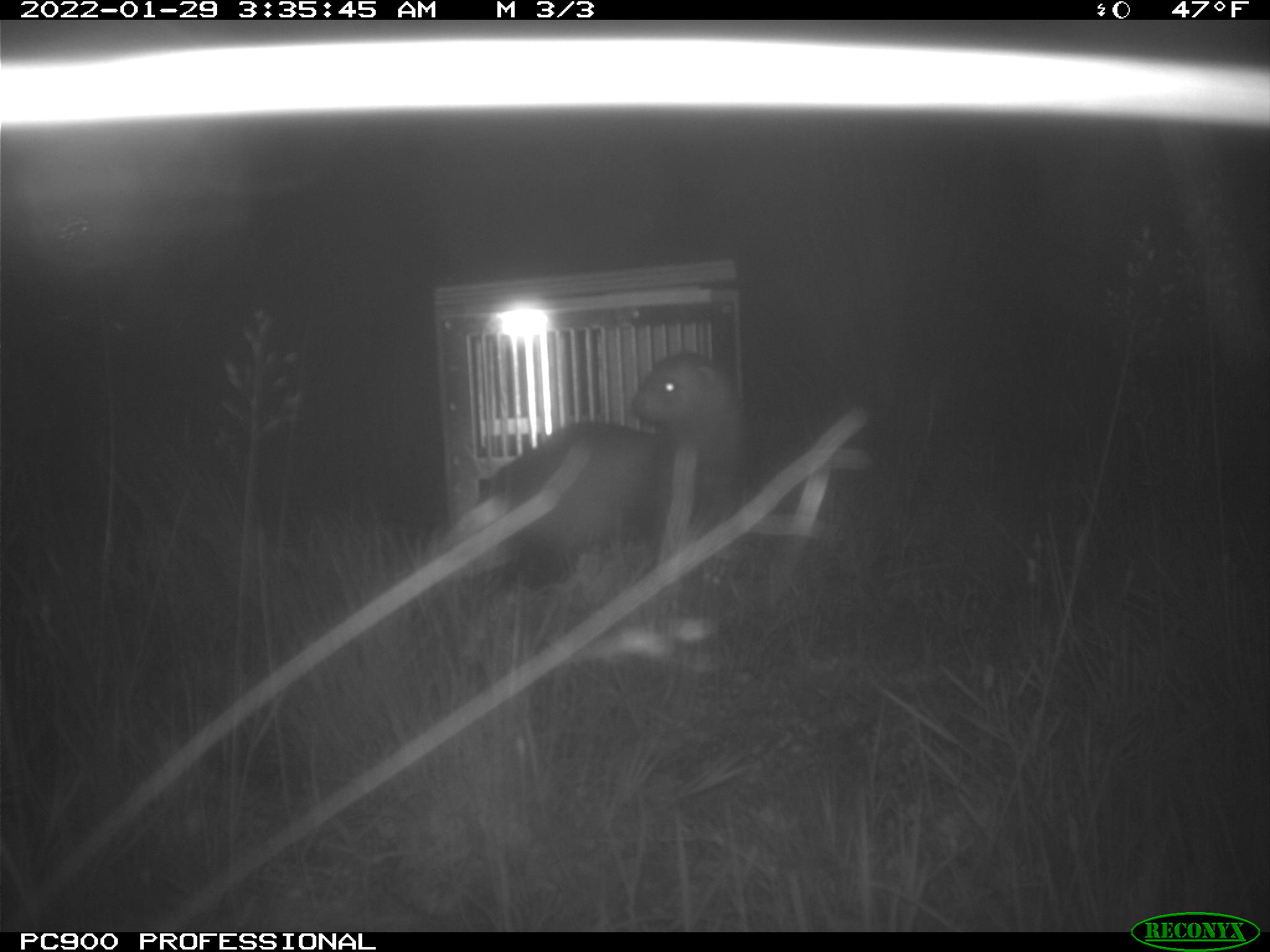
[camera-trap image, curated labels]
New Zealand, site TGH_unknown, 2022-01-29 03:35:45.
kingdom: Animalia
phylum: Chordata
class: Mammalia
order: Carnivora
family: Mustelidae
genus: Mustela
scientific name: Mustela furo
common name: ferret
Ferret (Mustela furo).